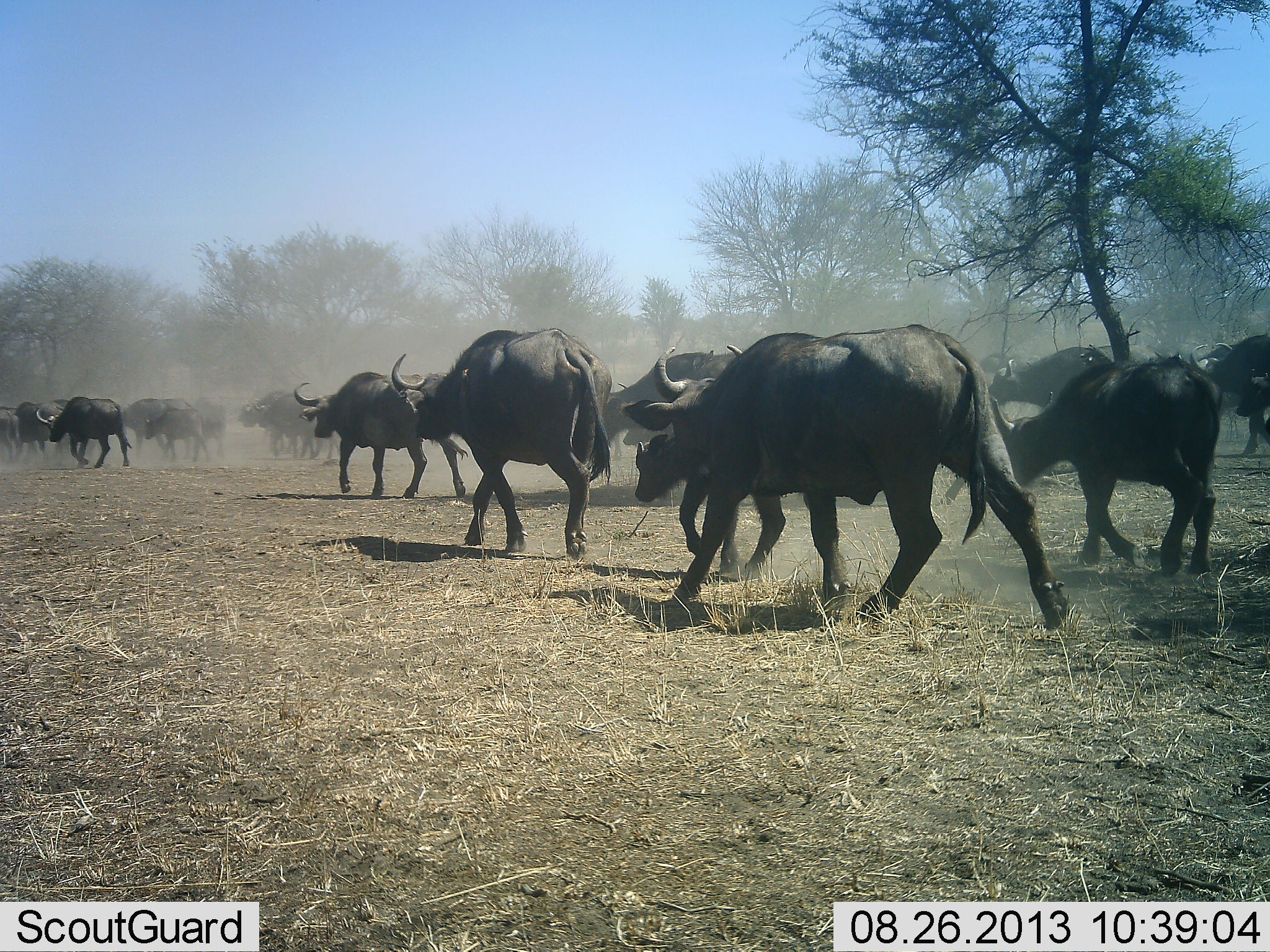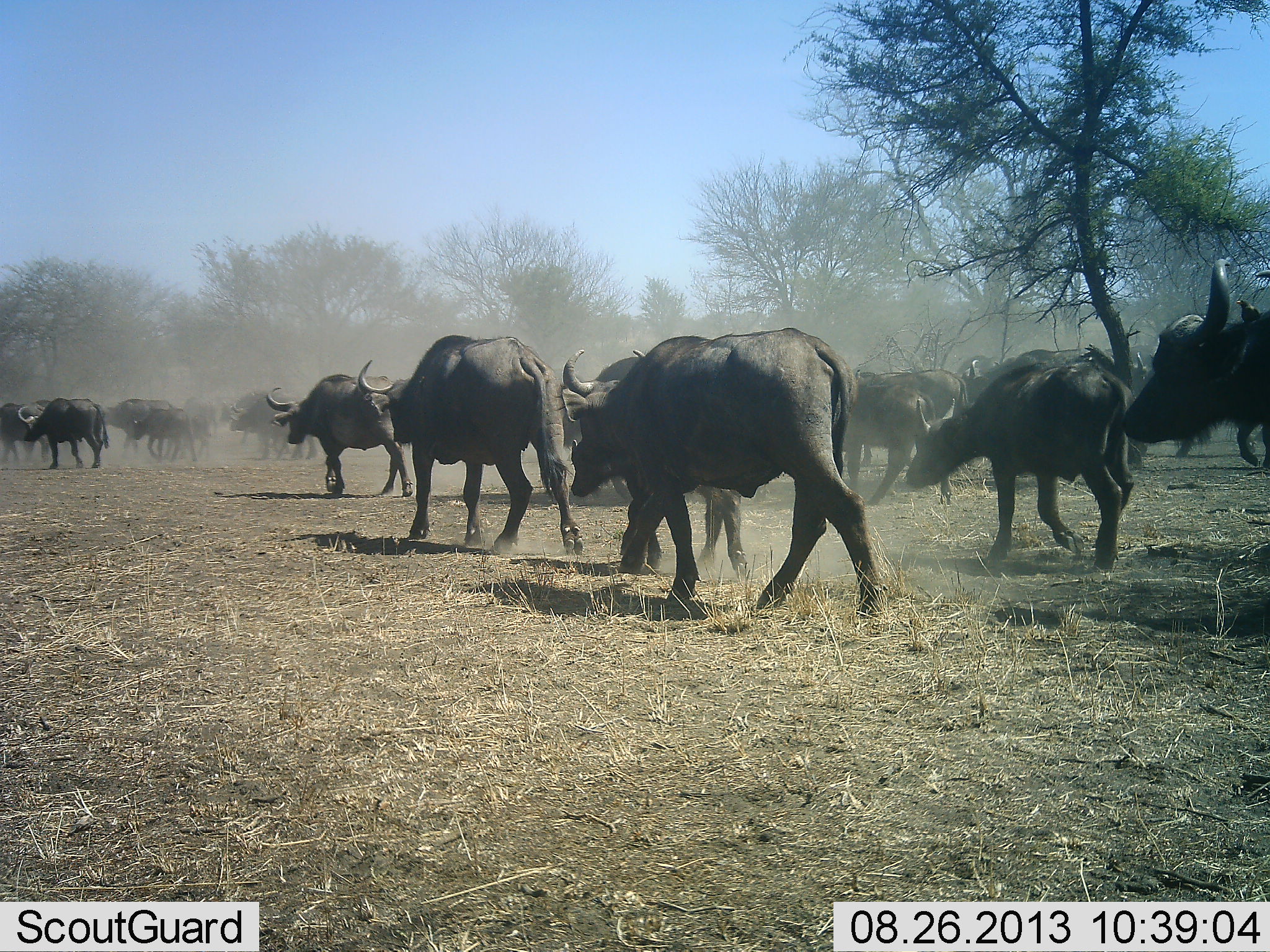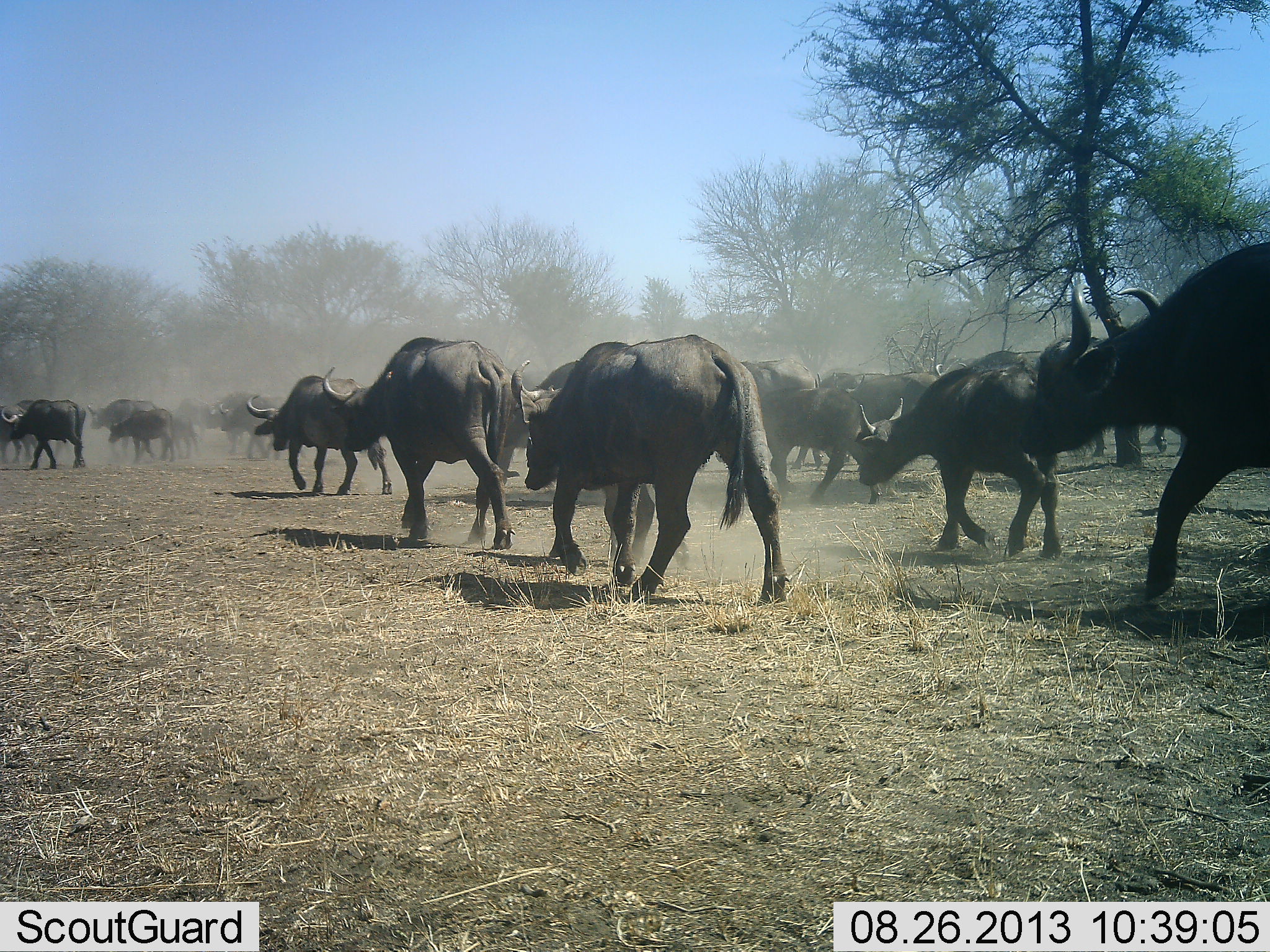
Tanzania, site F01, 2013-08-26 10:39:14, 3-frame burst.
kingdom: Animalia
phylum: Chordata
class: Mammalia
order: Artiodactyla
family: Bovidae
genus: Syncerus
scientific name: Syncerus caffer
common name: cape buffalo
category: buffalo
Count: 11-50.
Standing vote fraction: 0%.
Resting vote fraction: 0%.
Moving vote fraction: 100%.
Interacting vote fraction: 0%.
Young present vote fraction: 20%.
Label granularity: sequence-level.